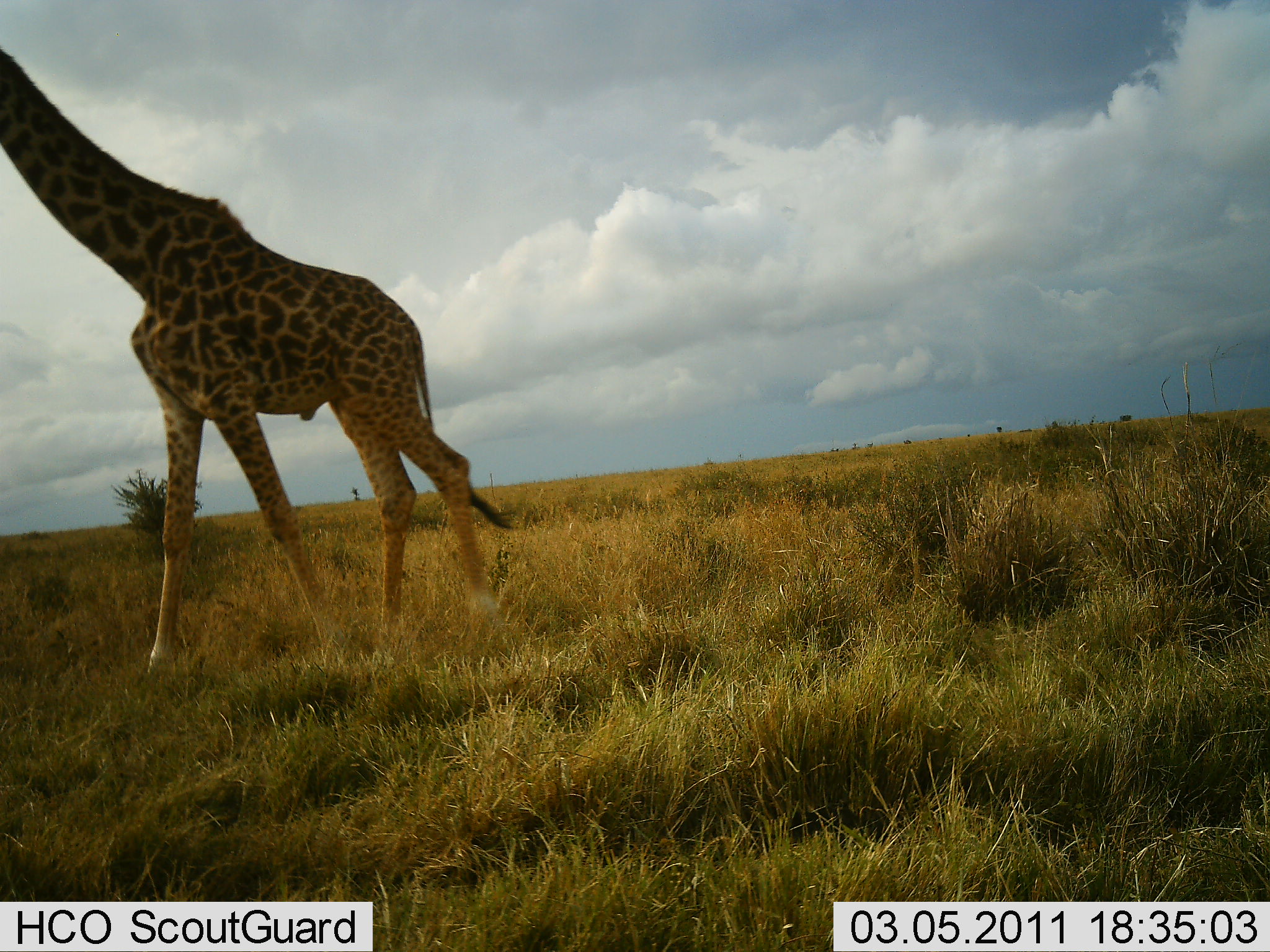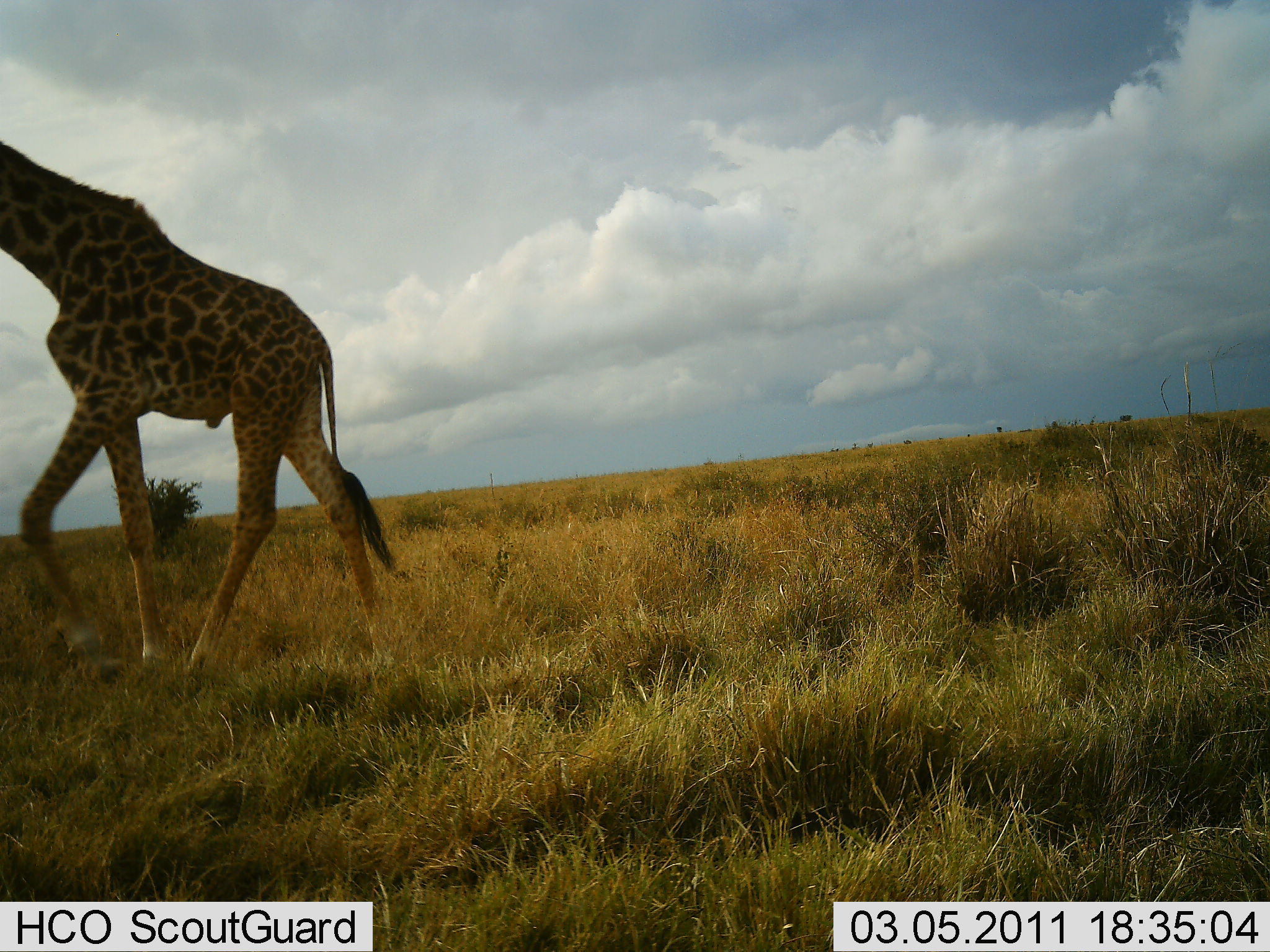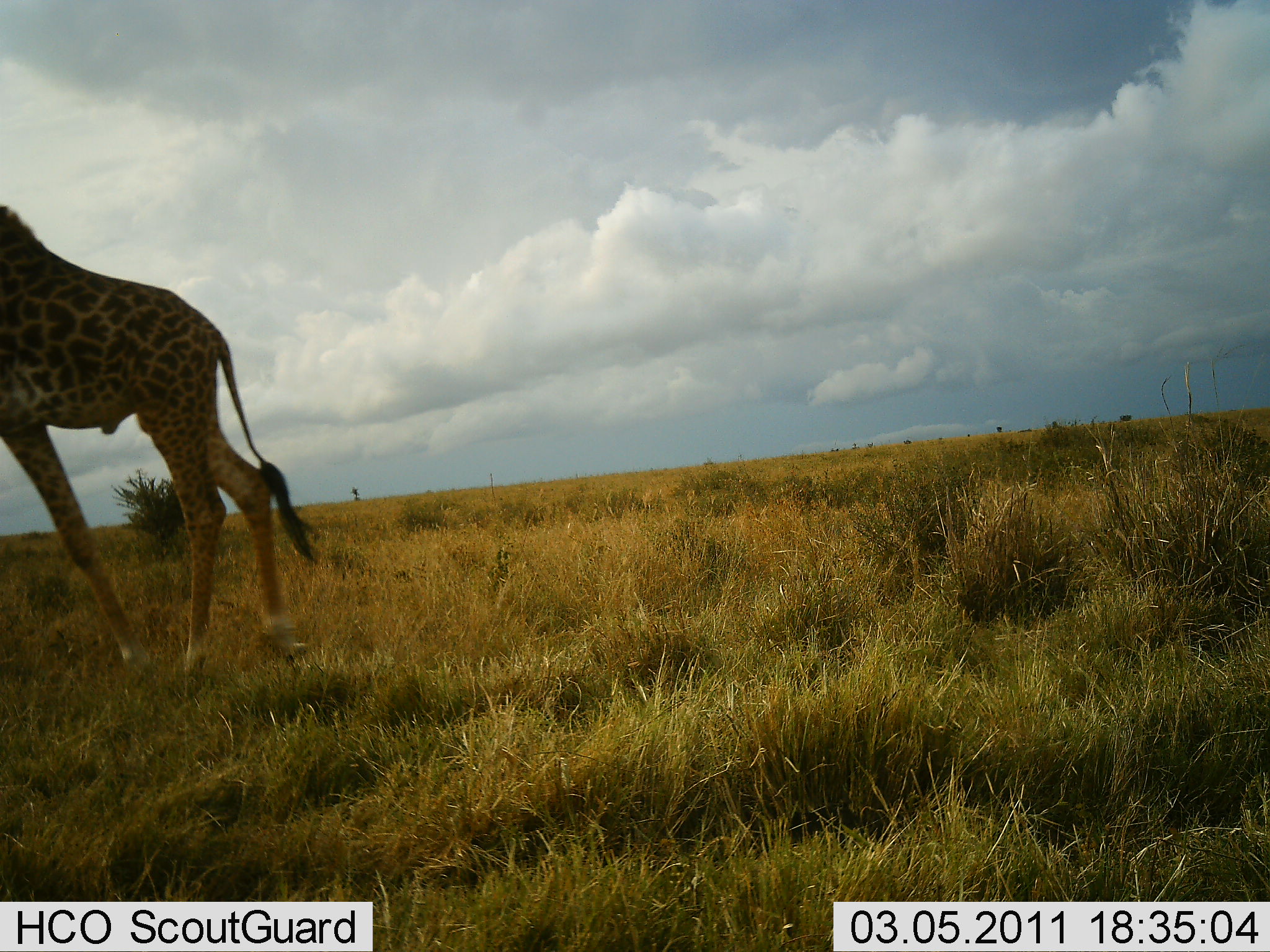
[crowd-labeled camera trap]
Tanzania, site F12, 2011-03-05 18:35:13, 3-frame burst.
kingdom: Animalia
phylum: Chordata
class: Mammalia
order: Artiodactyla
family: Giraffidae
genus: Giraffa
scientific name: Giraffa camelopardalis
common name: giraffe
Giraffe (Giraffa camelopardalis), count 1. Behavior (volunteer vote fractions): standing 20%, resting 0%, moving 93%, interacting 0%. Young present (vote fraction): 0%. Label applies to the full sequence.